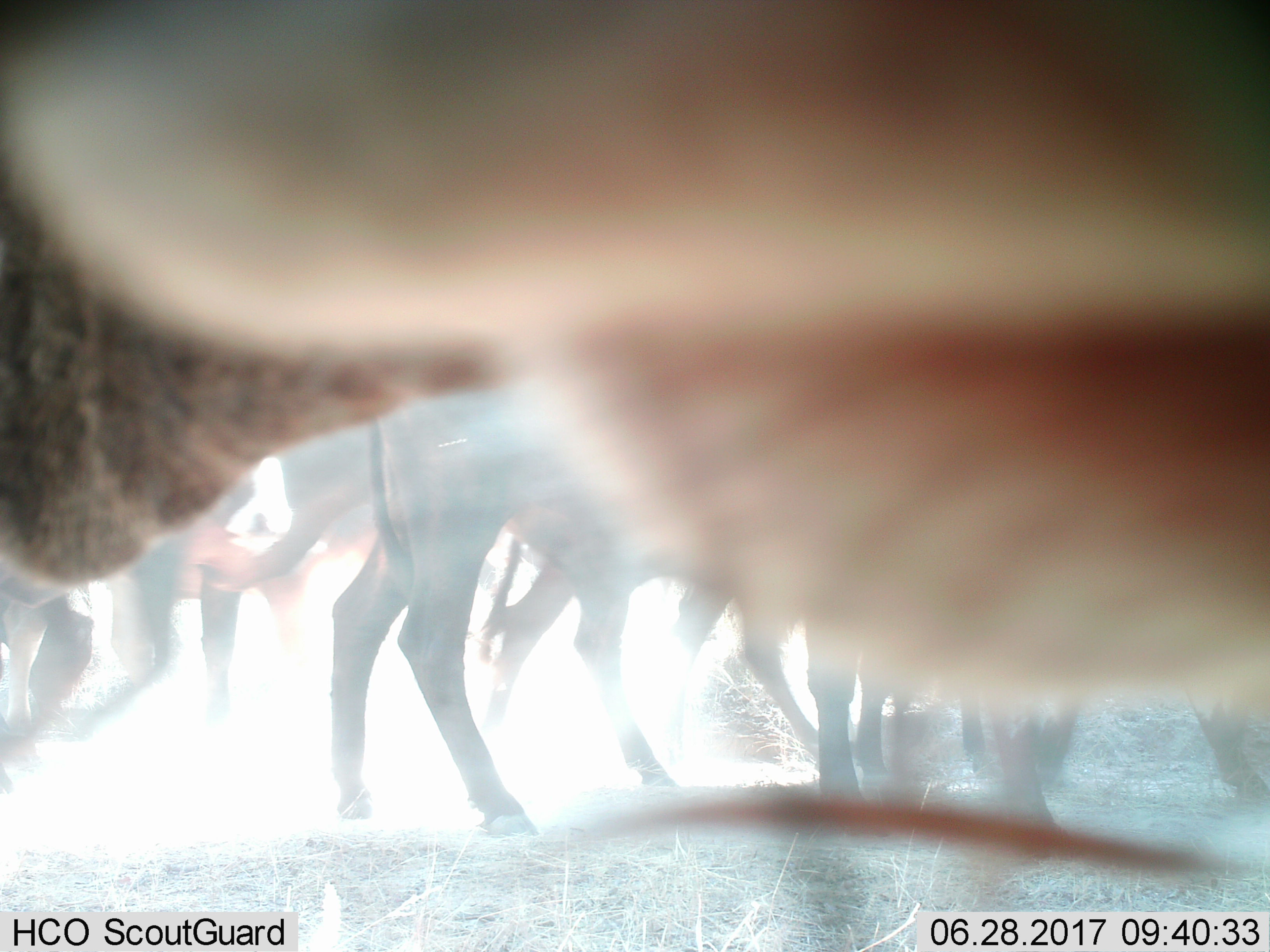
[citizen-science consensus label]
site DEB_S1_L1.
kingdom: Animalia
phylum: Chordata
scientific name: Vertebrata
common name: domestic animal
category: domesticanimal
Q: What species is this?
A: Domesticanimal (domestic animal) (Vertebrata).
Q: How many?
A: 10.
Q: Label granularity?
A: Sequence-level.